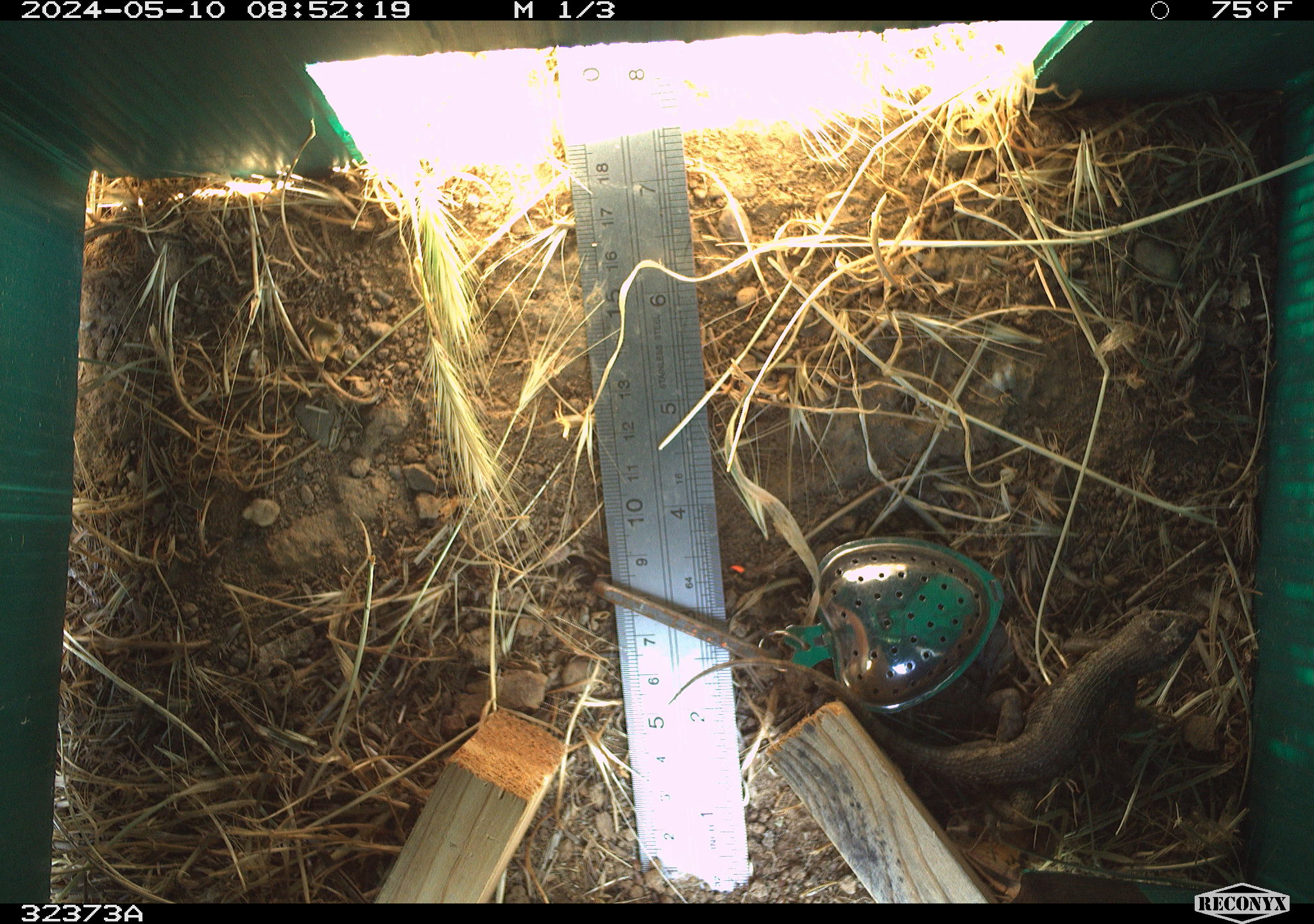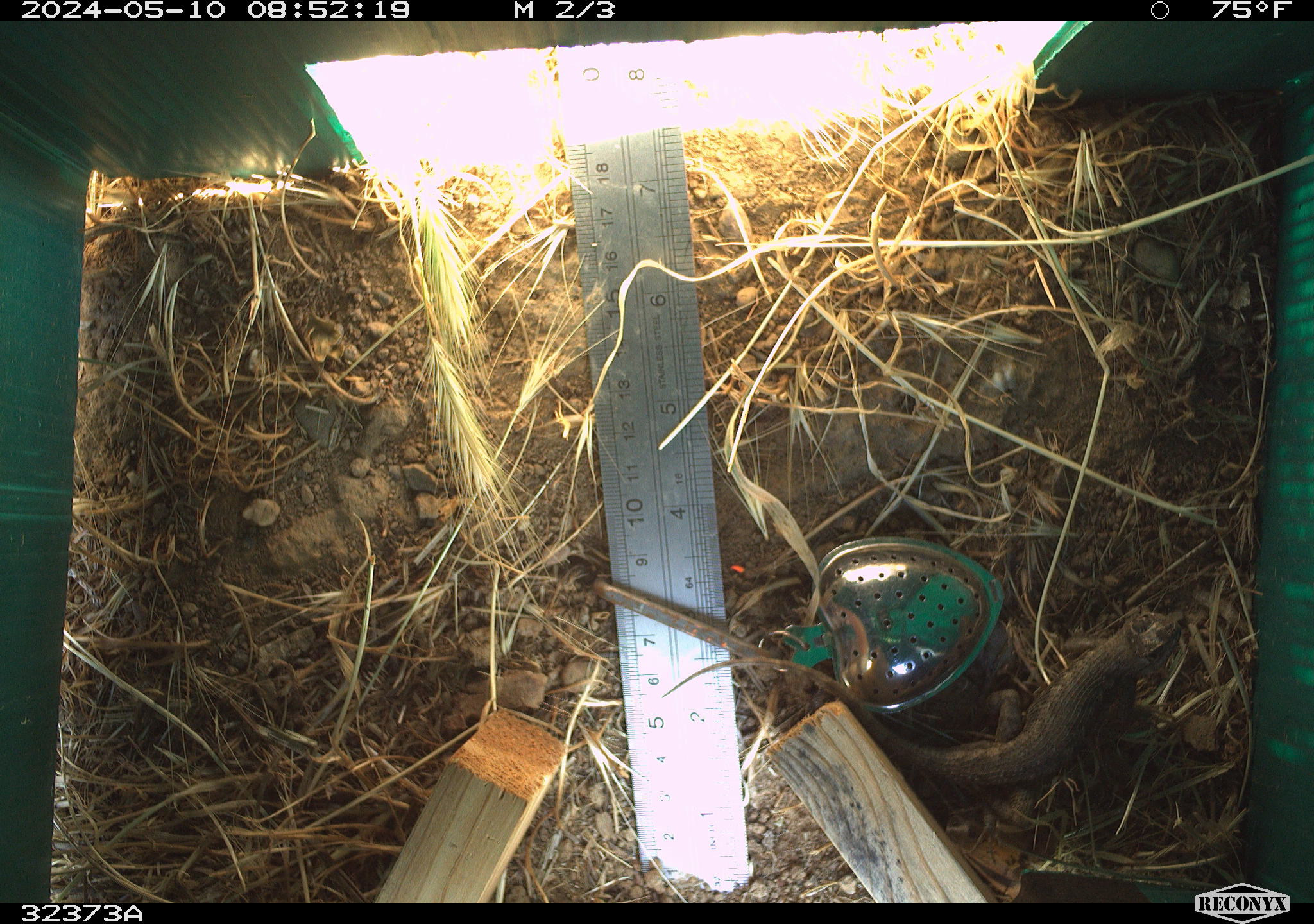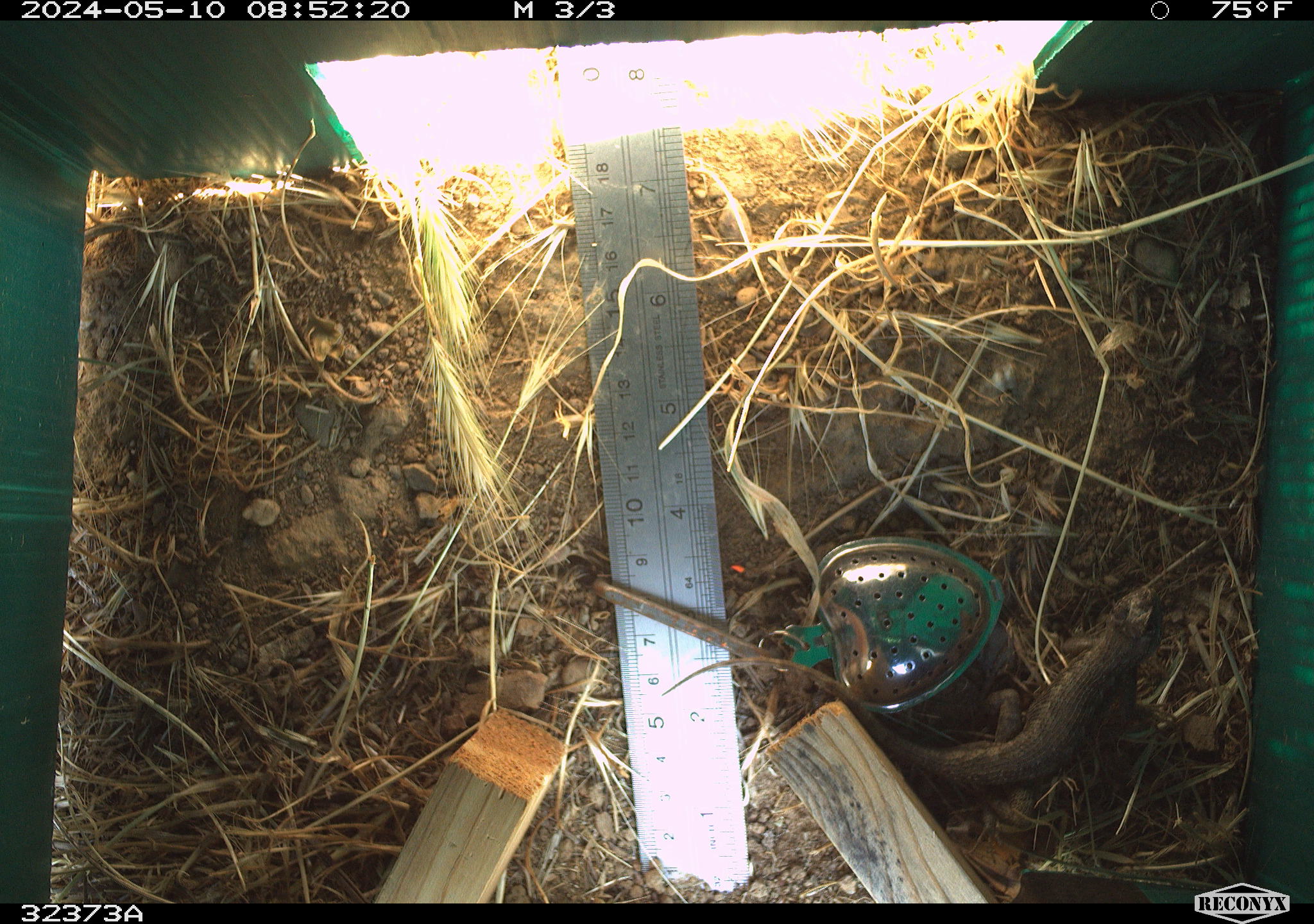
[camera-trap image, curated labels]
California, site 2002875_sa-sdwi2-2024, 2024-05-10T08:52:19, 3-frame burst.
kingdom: Animalia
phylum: Chordata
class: Reptilia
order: Squamata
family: Phrynosomatidae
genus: Sceloporus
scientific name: Sceloporus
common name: spiny lizards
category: sceloporus species